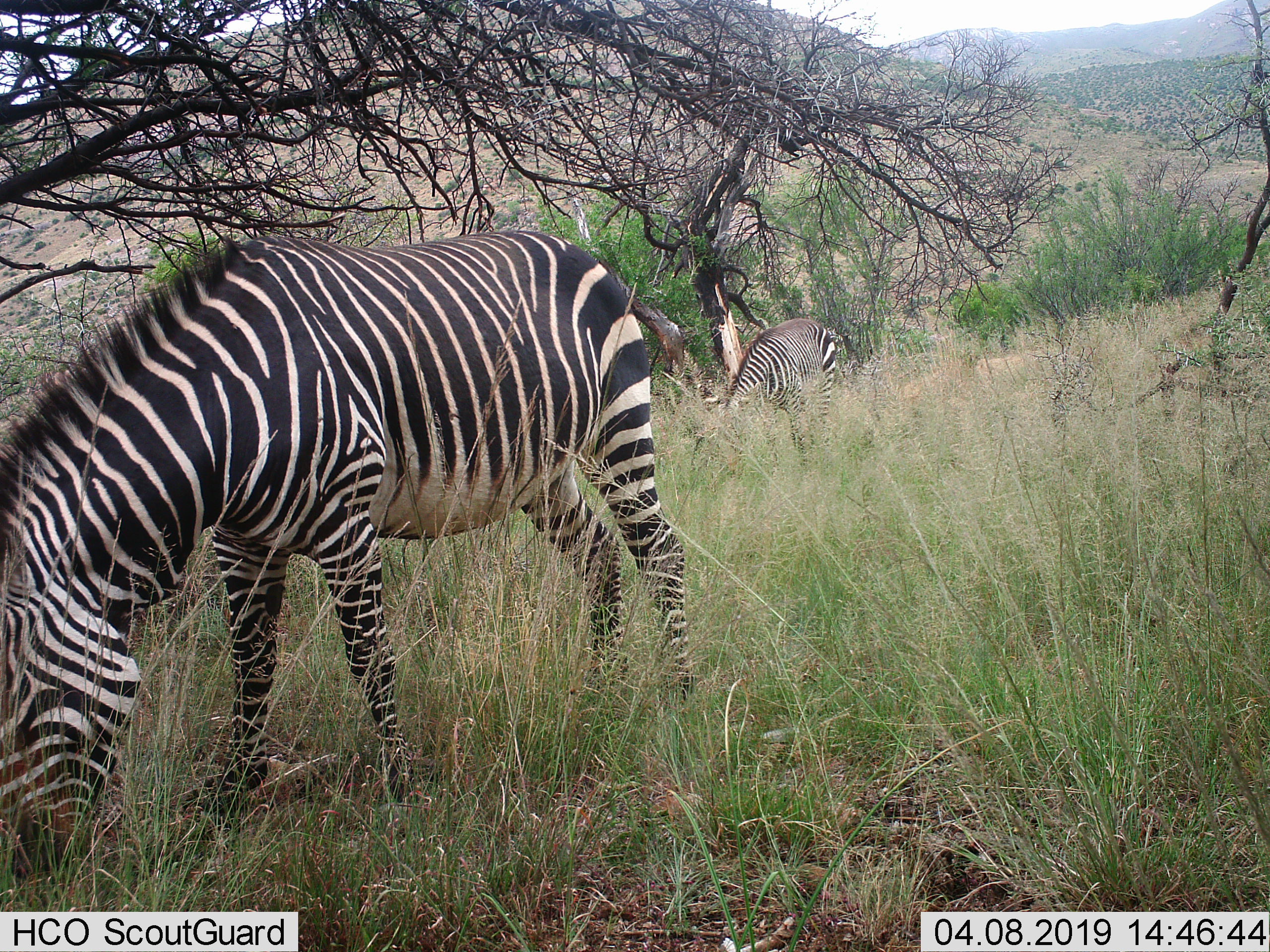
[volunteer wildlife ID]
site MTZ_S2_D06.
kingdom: Animalia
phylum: Chordata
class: Mammalia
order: Perissodactyla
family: Equidae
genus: Equus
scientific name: Equus zebra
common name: mountain zebra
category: zebramountain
Zebramountain (mountain zebra) (Equus zebra), count 2. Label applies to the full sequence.